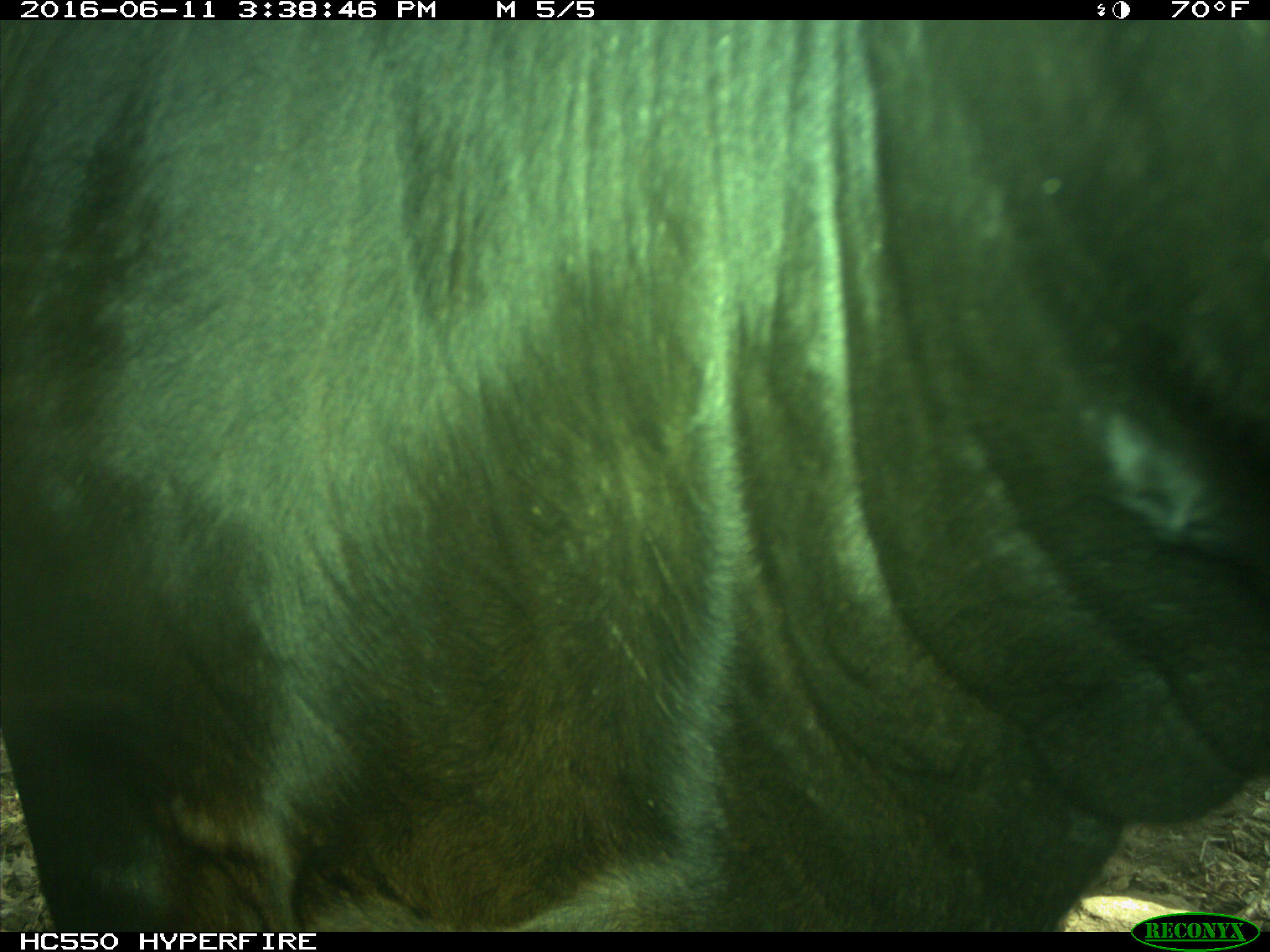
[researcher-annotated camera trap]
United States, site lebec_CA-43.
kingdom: Animalia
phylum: Chordata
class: Mammalia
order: Artiodactyla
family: Bovidae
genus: Bos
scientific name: Bos taurus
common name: domestic cow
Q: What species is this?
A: Bos taurus (domestic cow).